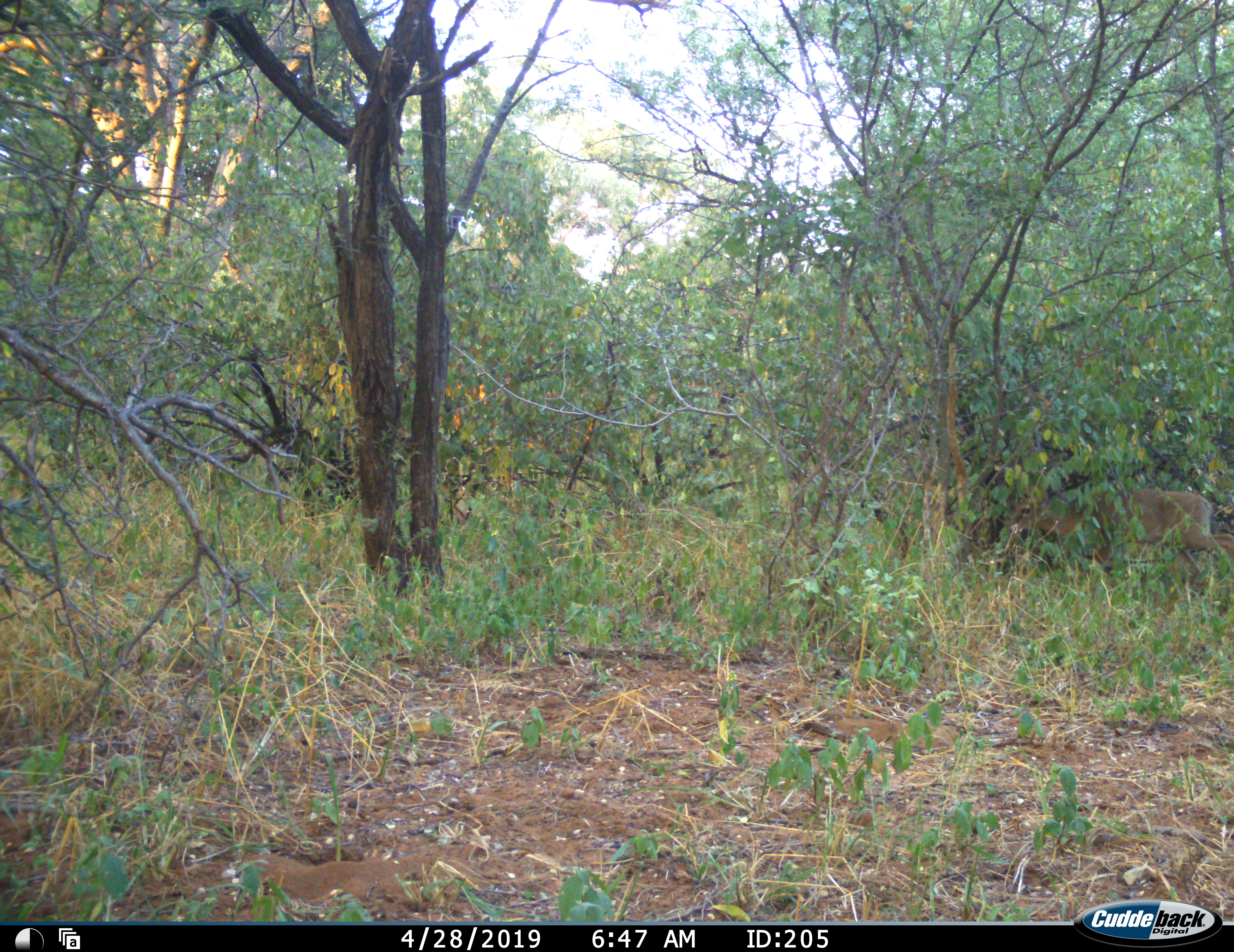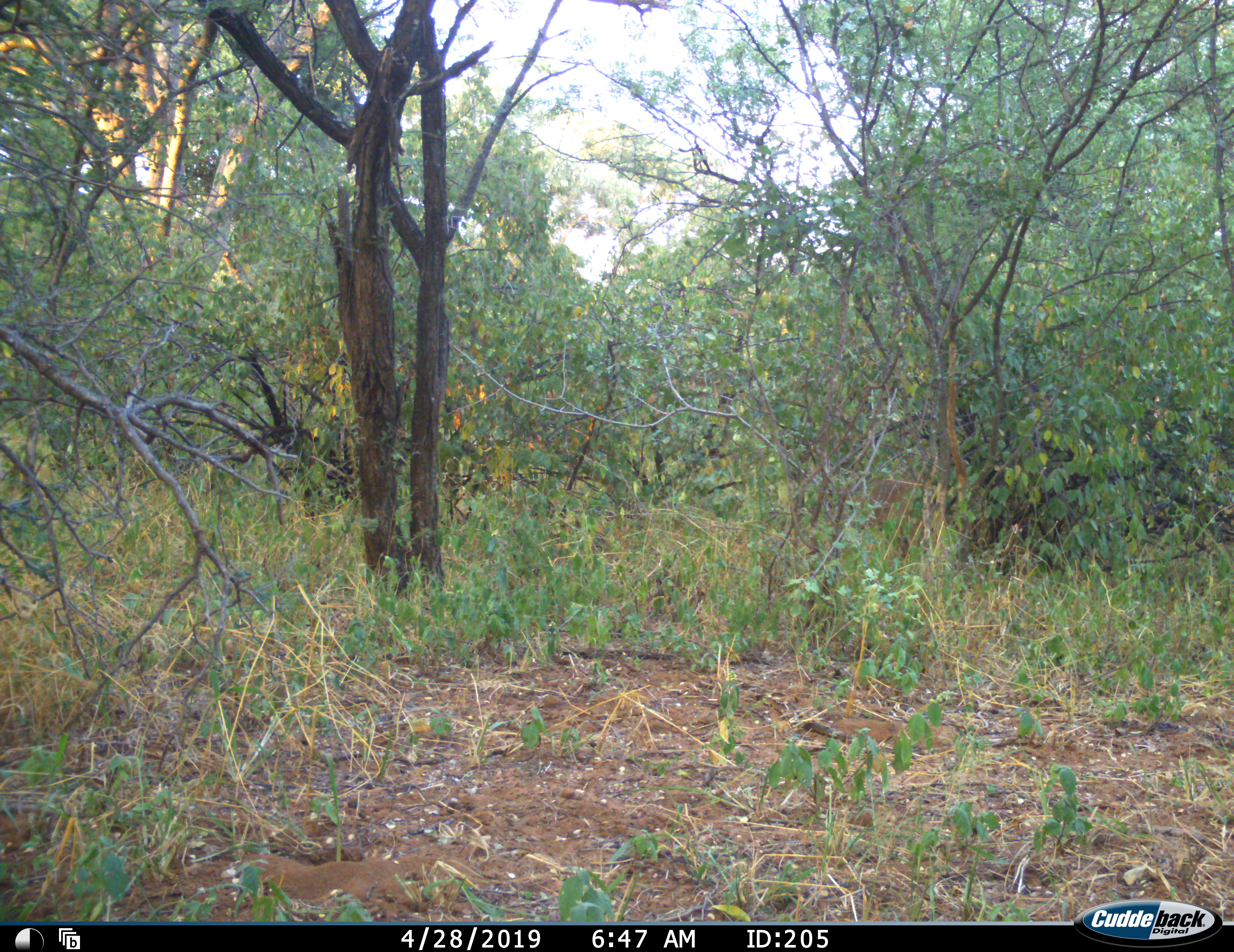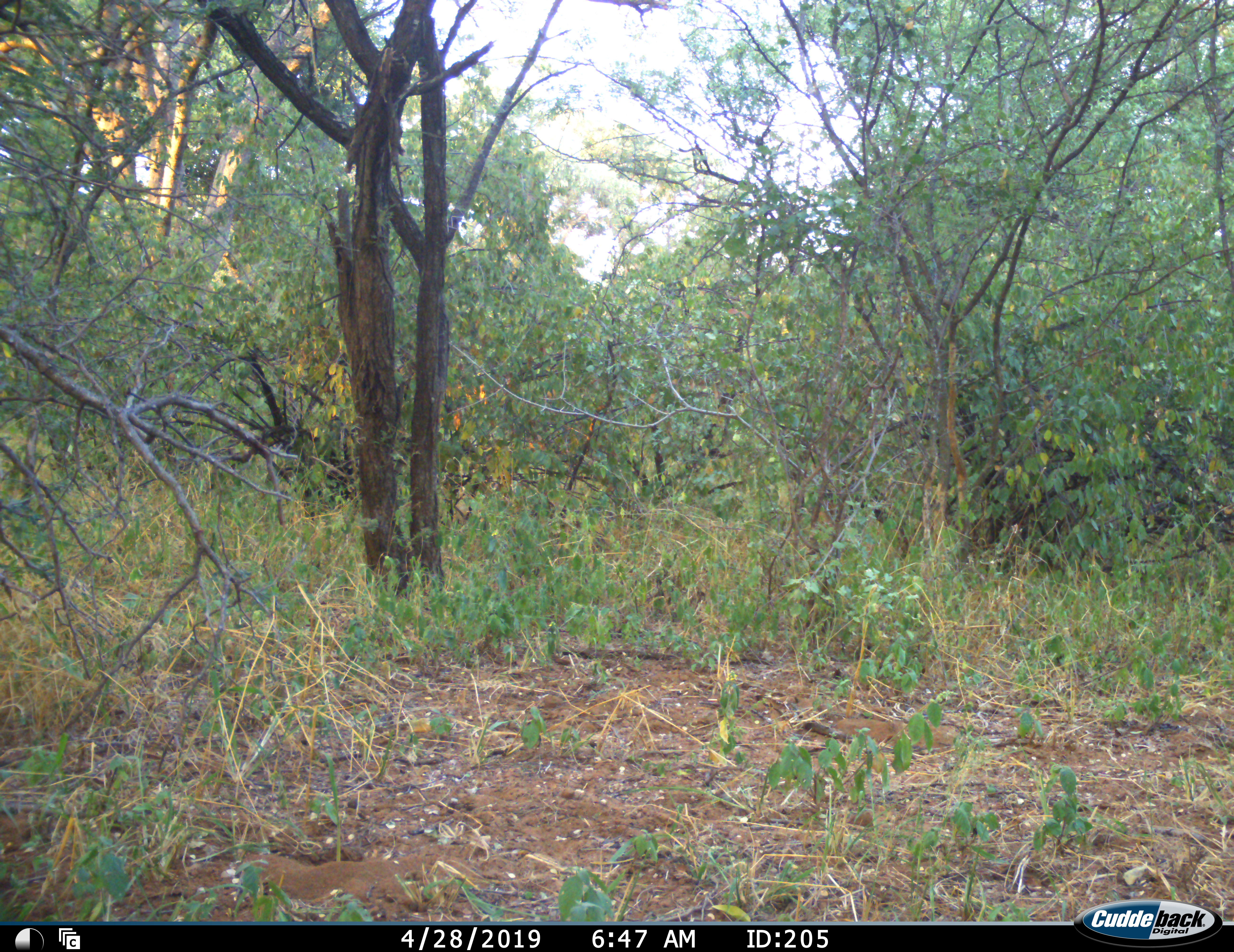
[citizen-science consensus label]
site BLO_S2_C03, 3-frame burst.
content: unidentified animal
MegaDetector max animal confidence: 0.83